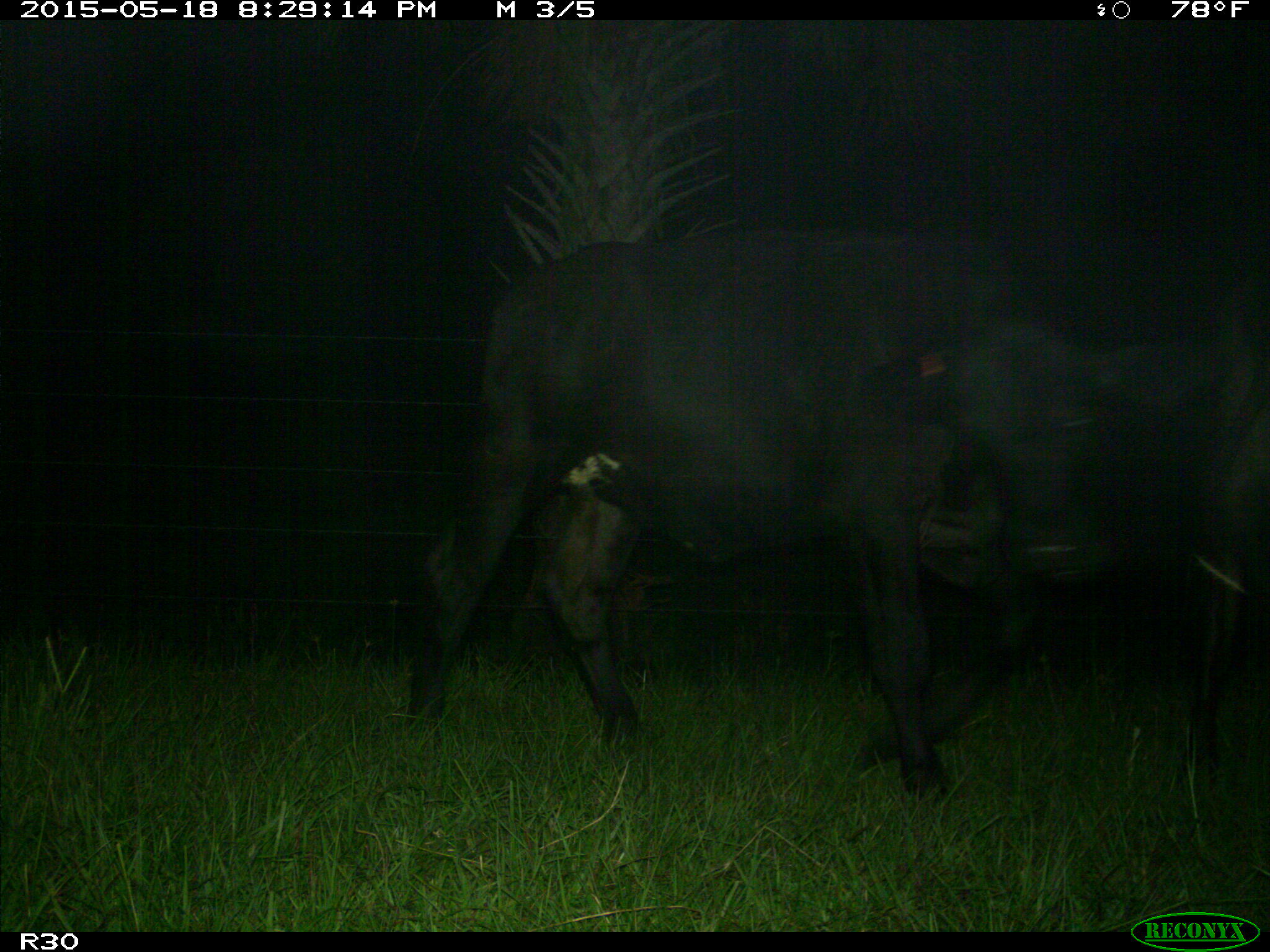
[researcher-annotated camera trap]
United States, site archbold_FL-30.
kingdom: Animalia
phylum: Chordata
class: Mammalia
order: Artiodactyla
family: Bovidae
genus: Bos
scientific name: Bos taurus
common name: domestic cow